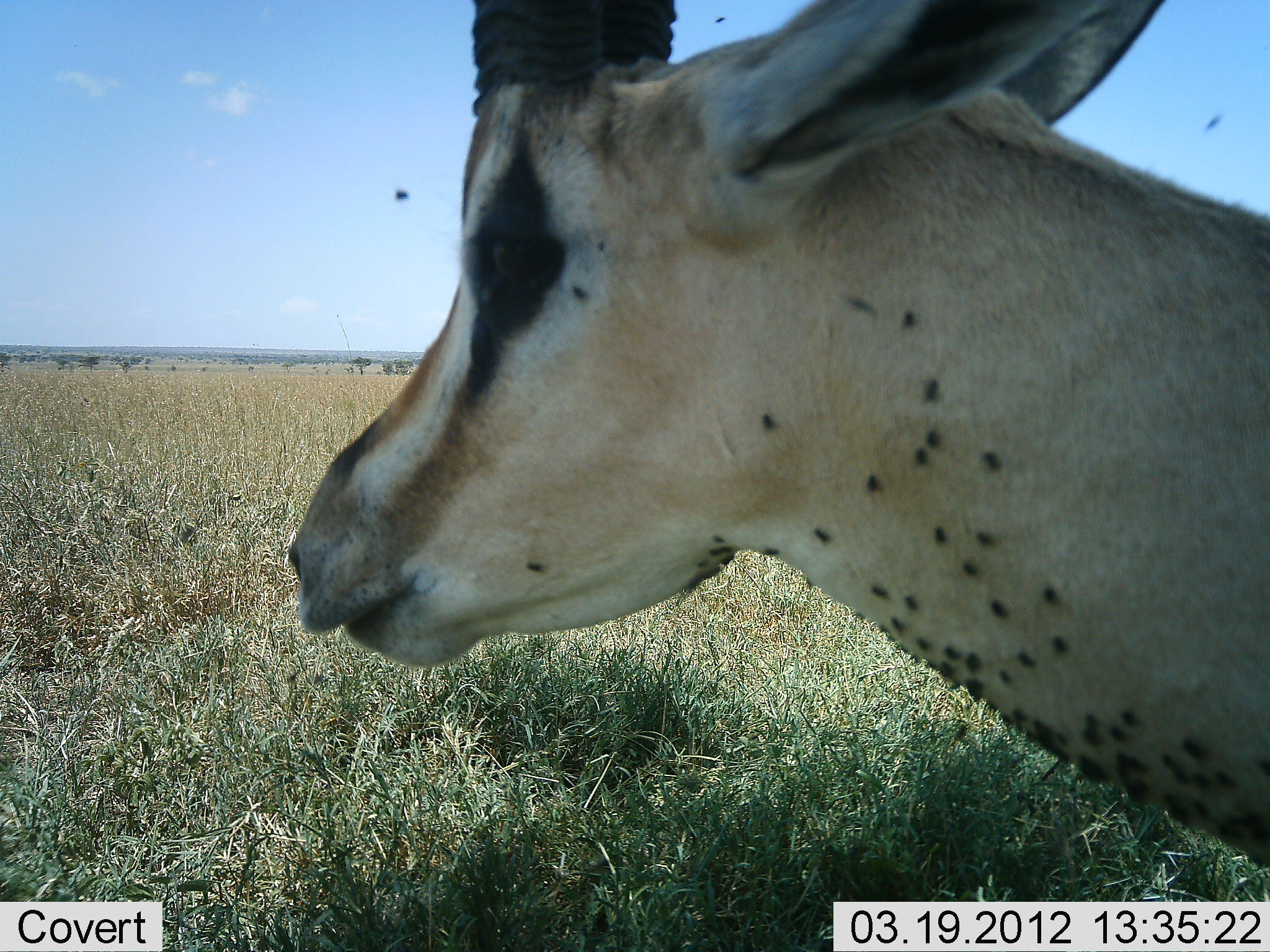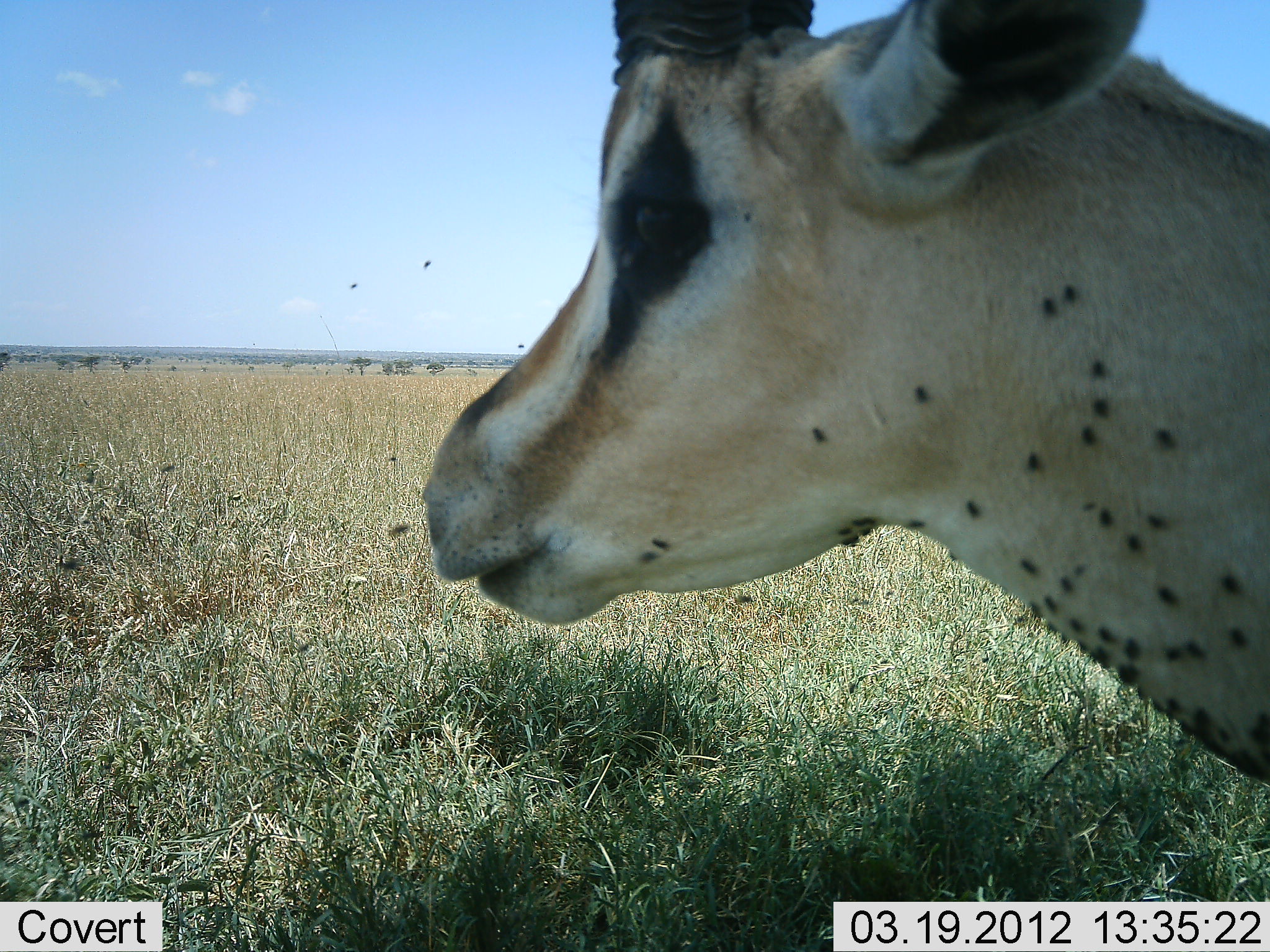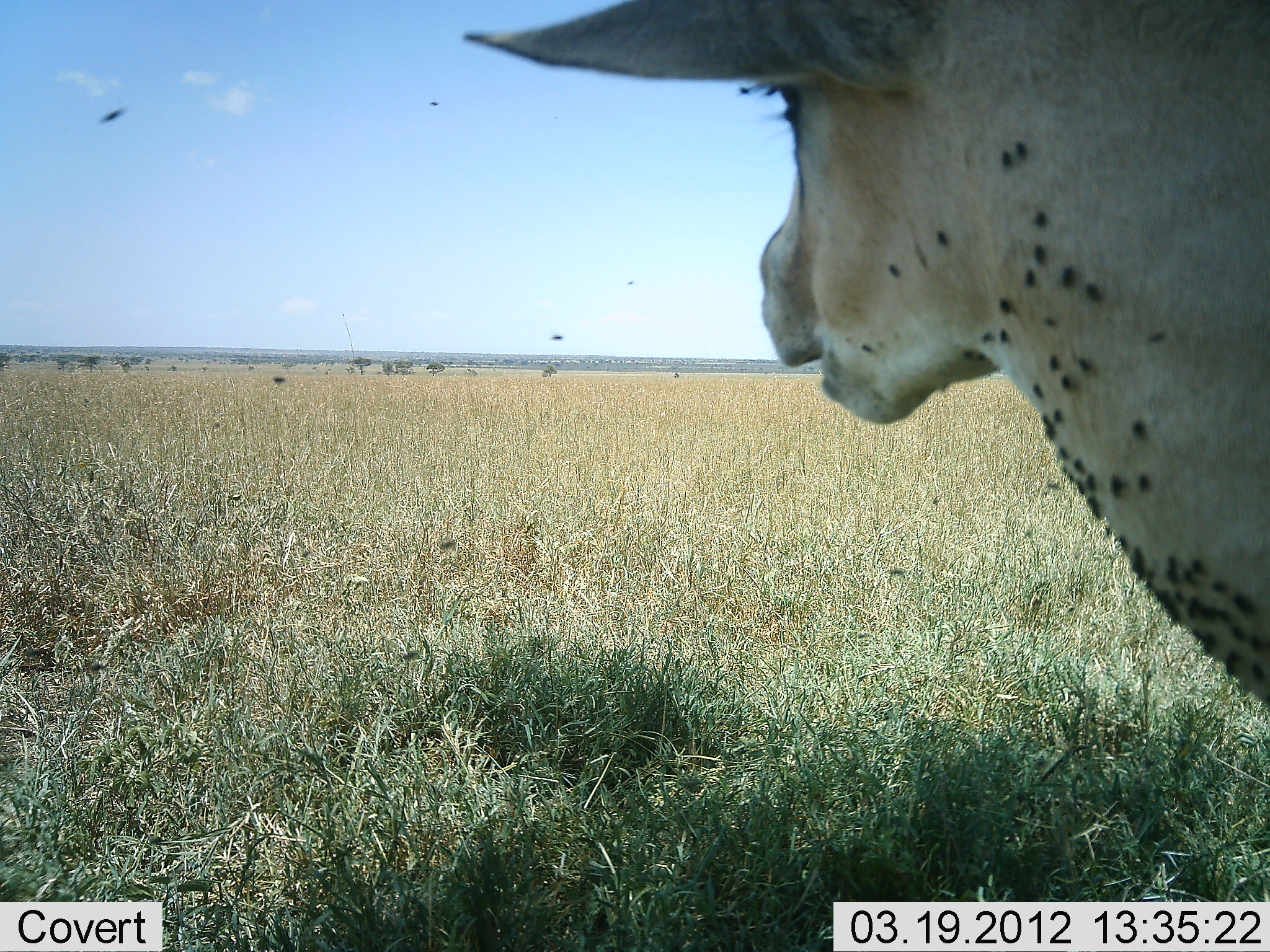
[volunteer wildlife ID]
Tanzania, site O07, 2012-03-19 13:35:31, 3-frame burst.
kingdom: Animalia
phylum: Chordata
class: Mammalia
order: Artiodactyla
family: Bovidae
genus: Nanger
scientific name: Nanger granti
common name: grant's gazelle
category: gazellegrants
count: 1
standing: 86%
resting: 7%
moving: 7%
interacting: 0%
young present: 0%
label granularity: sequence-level